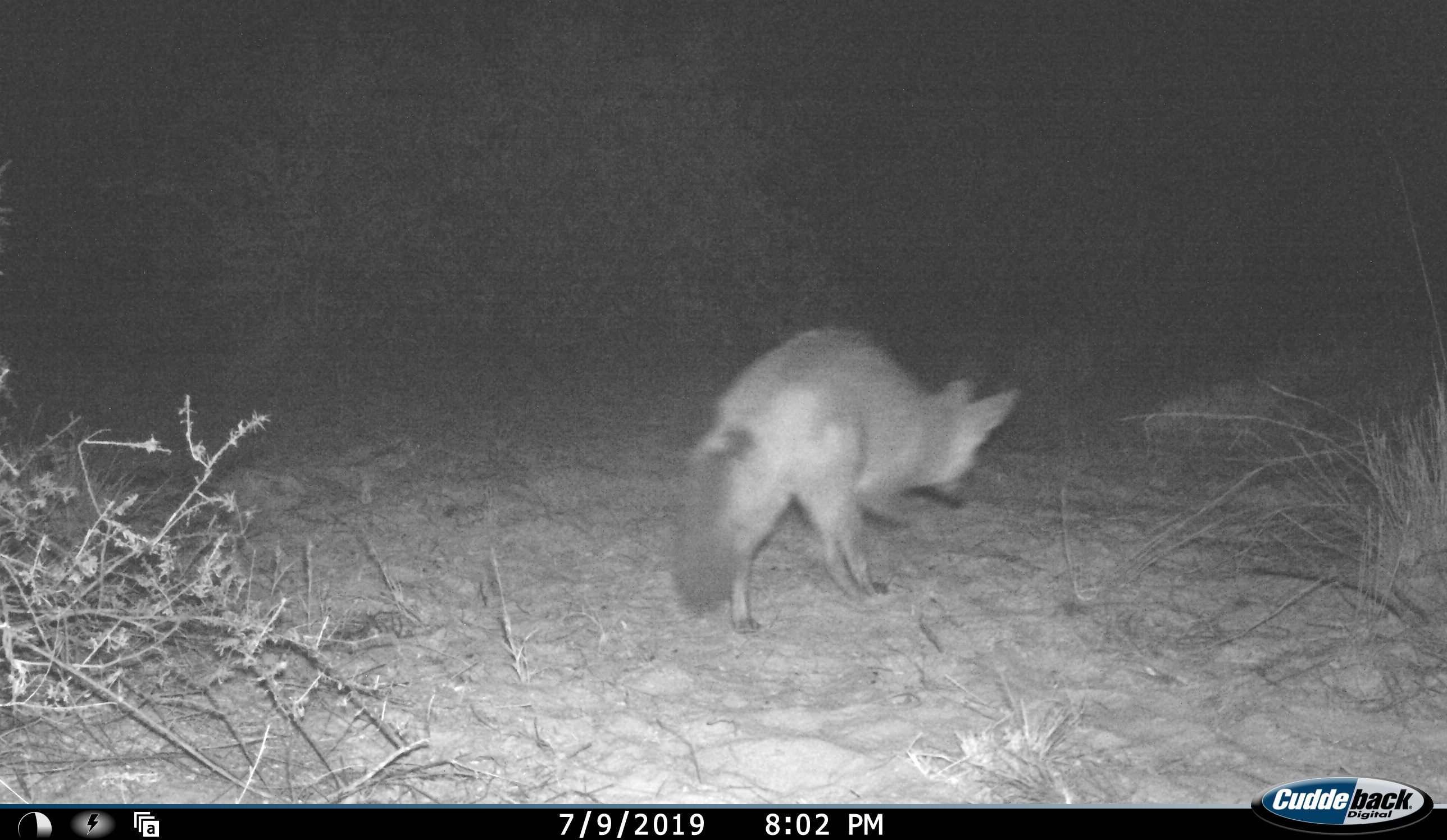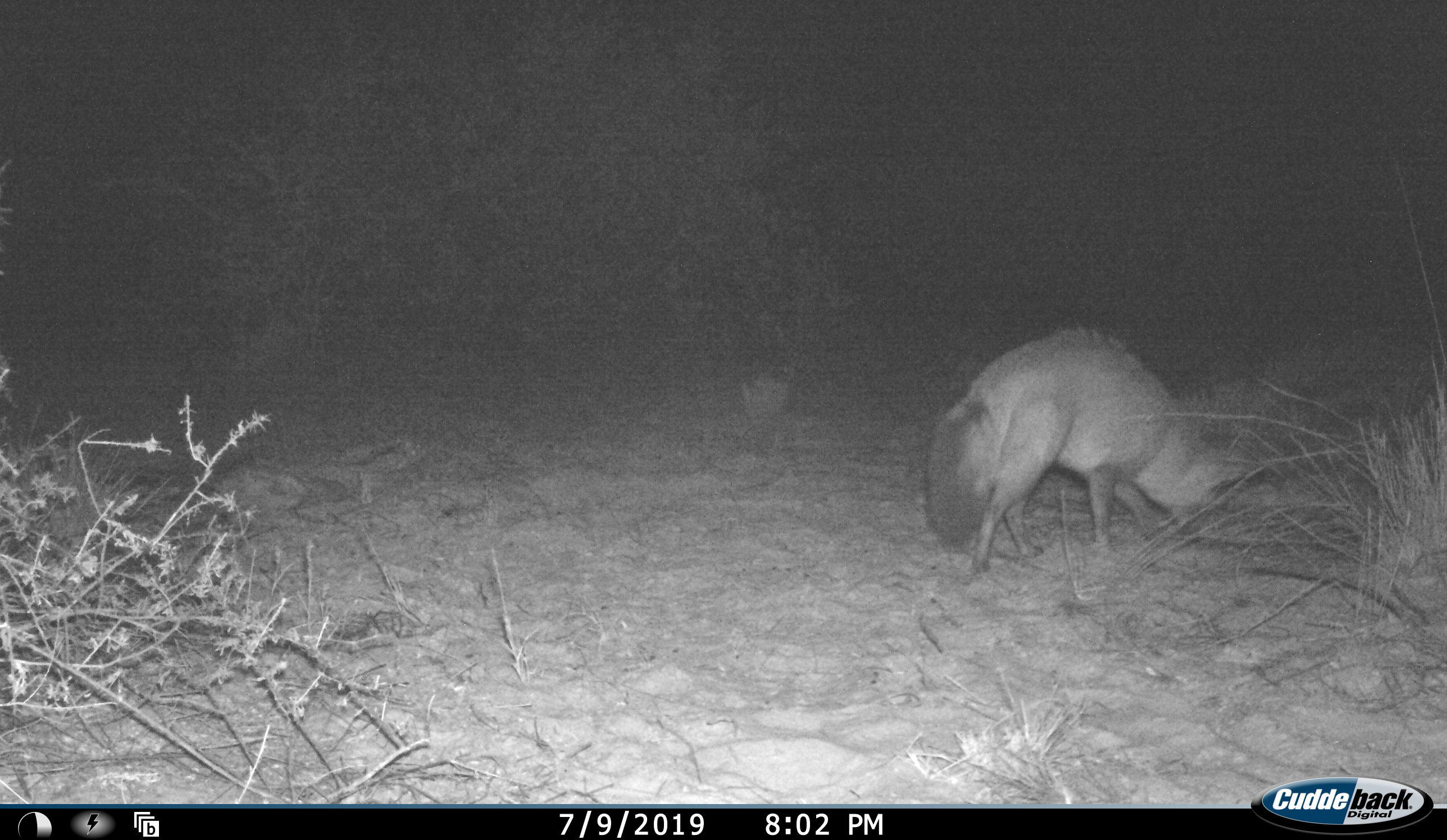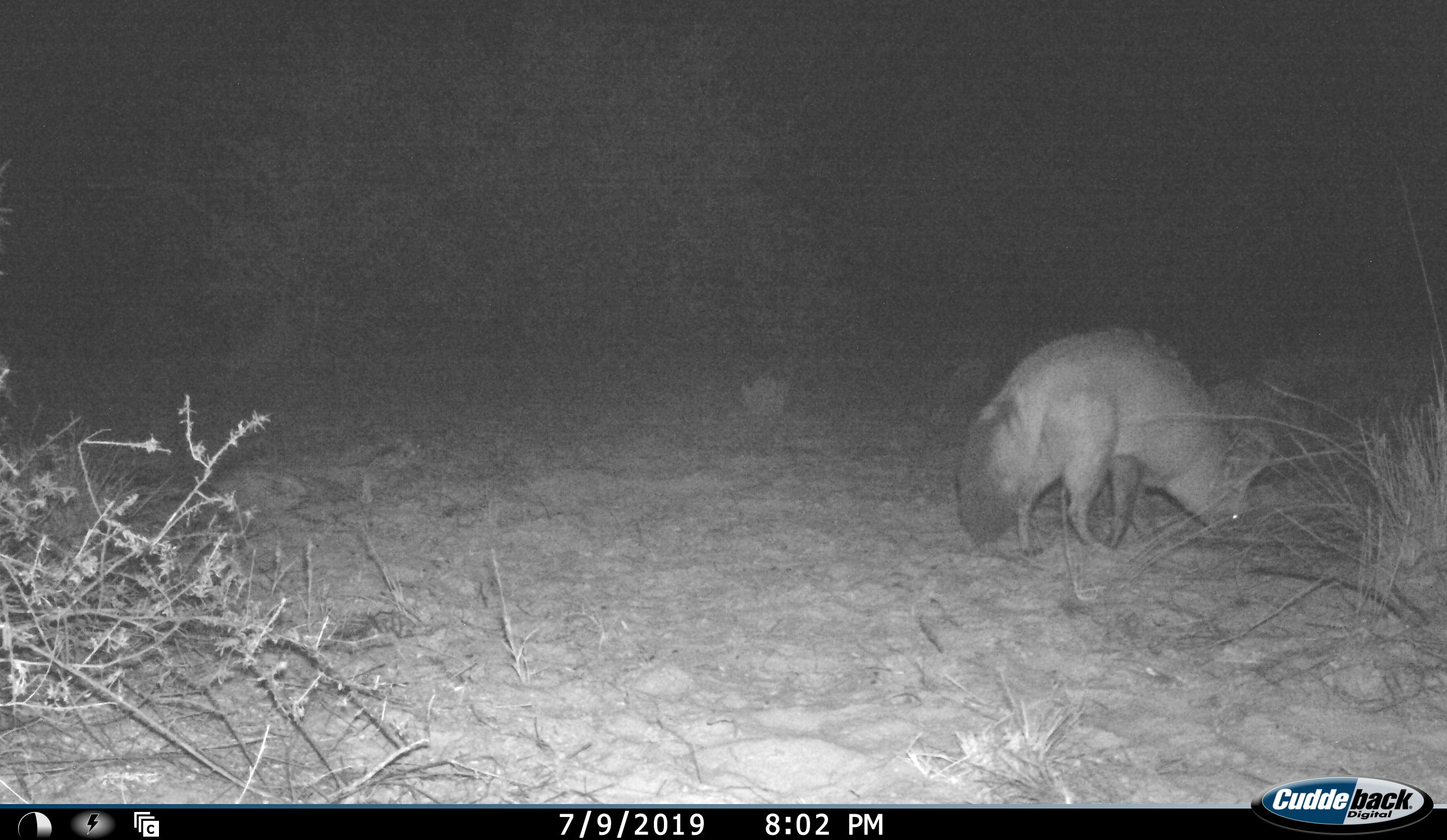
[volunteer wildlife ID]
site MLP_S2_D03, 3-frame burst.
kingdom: Animalia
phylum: Chordata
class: Mammalia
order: Carnivora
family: Canidae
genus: Otocyon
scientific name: Otocyon megalotis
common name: bat-eared fox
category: foxbateared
Foxbateared (bat-eared fox) (Otocyon megalotis), count 1. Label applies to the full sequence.